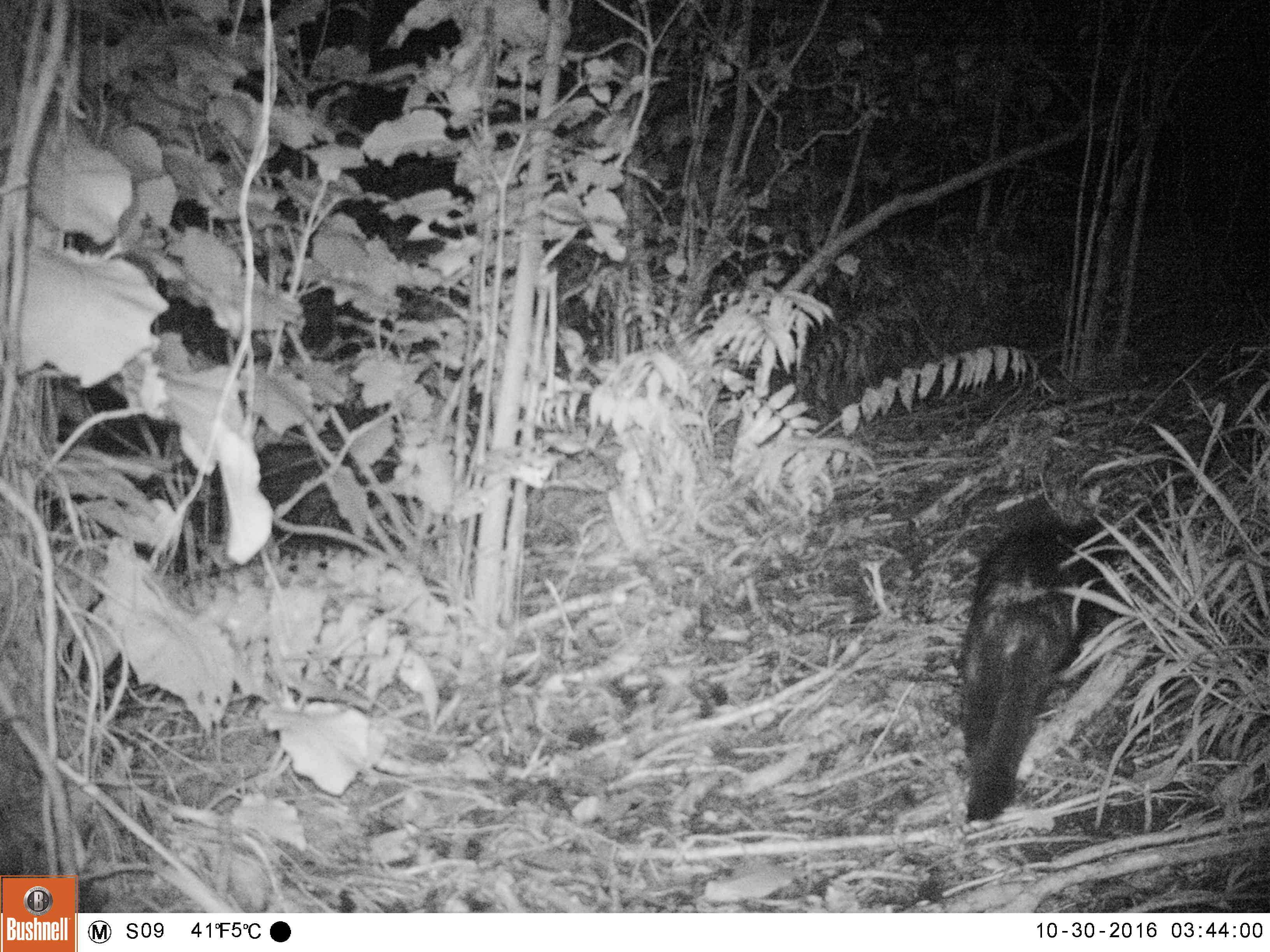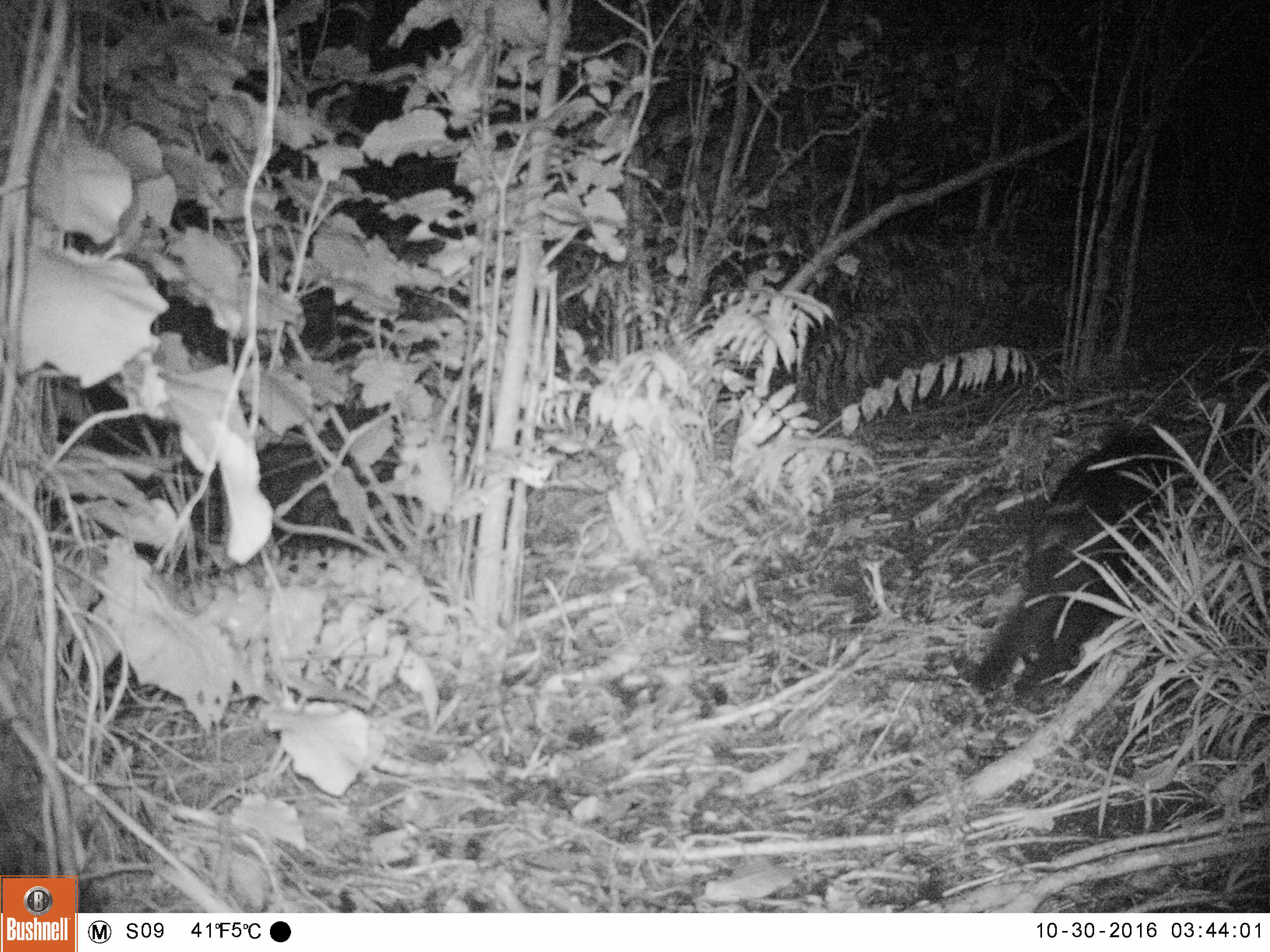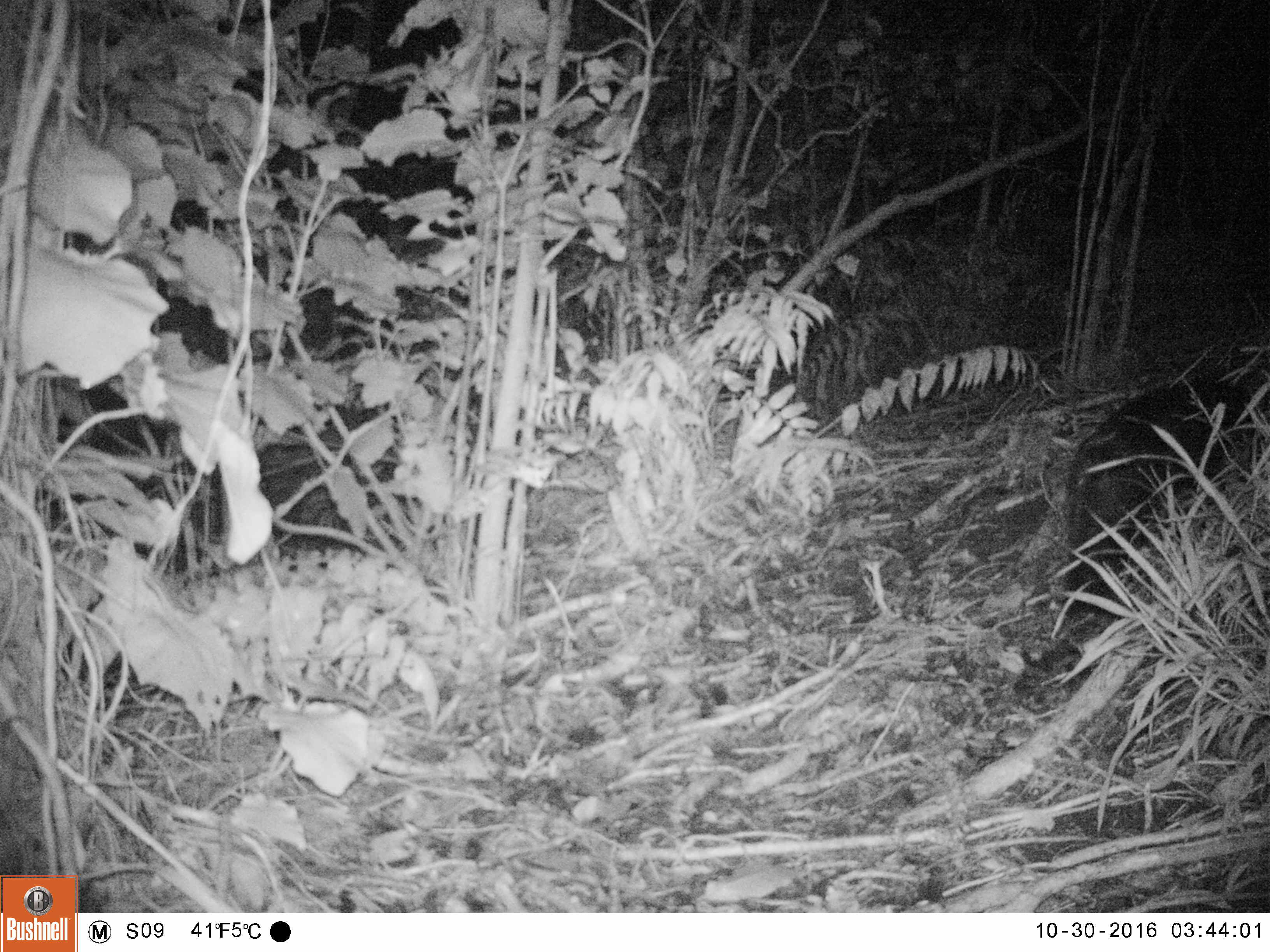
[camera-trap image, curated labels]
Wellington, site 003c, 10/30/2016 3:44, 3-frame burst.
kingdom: Animalia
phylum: Chordata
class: Mammalia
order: Carnivora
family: Felidae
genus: Felis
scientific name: Felis catus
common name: cat